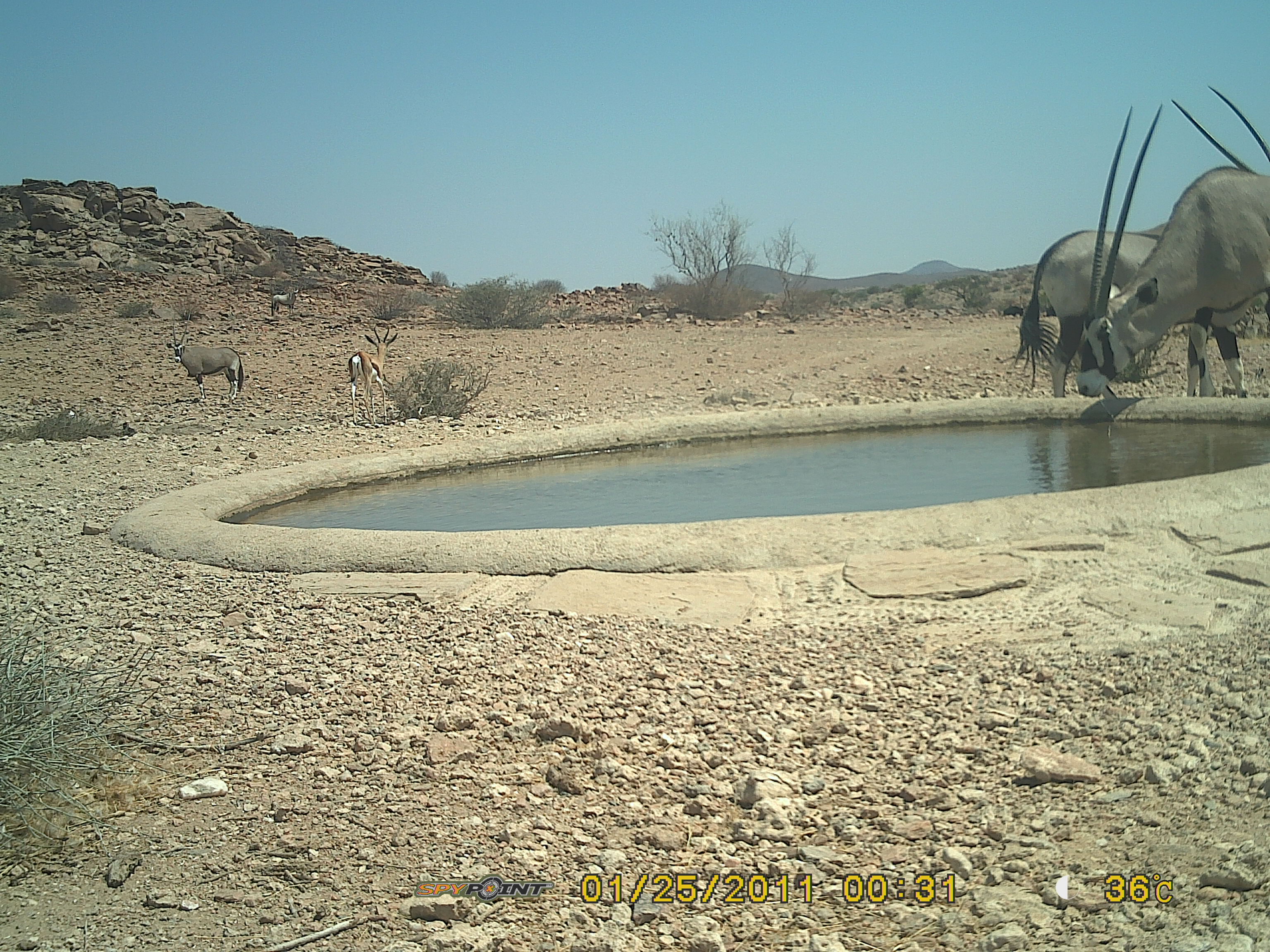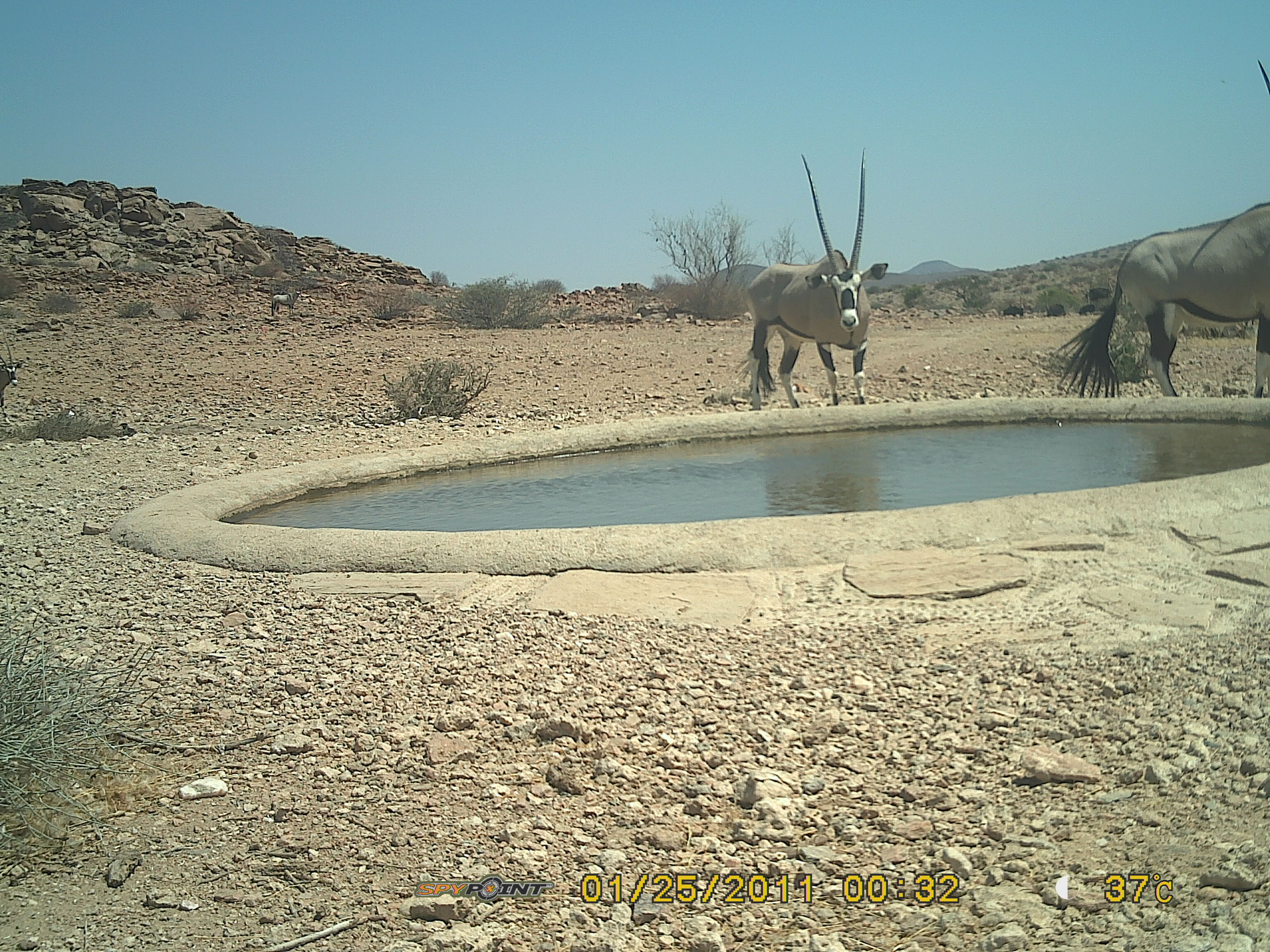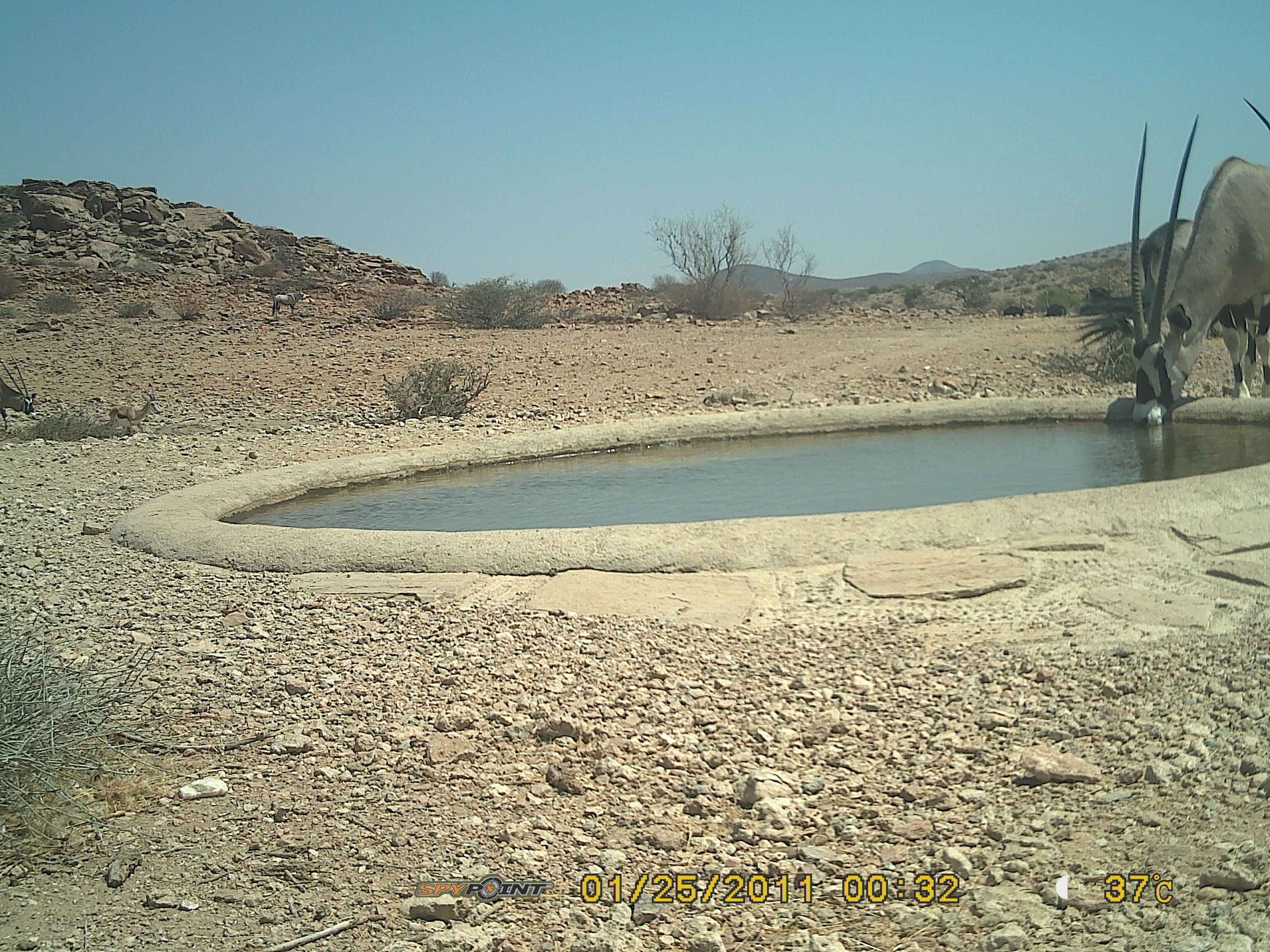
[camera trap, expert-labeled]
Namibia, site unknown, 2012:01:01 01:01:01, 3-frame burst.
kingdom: Animalia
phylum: Chordata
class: Mammalia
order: Artiodactyla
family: Bovidae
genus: Oryx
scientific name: Oryx gazella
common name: gemsbok